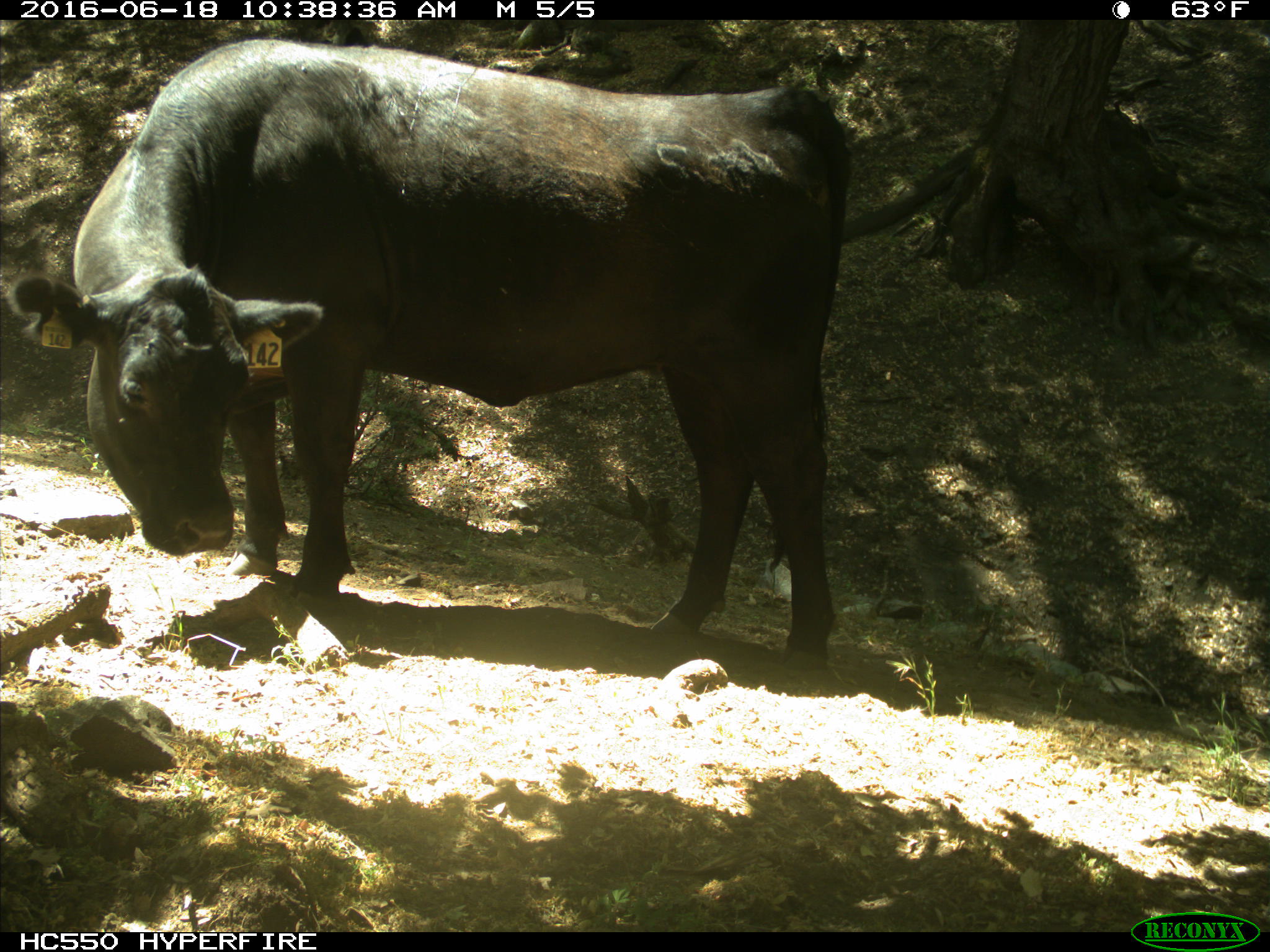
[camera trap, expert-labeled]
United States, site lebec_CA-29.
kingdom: Animalia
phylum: Chordata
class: Mammalia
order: Artiodactyla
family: Bovidae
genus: Bos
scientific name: Bos taurus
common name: domestic cow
Bos taurus (domestic cow).